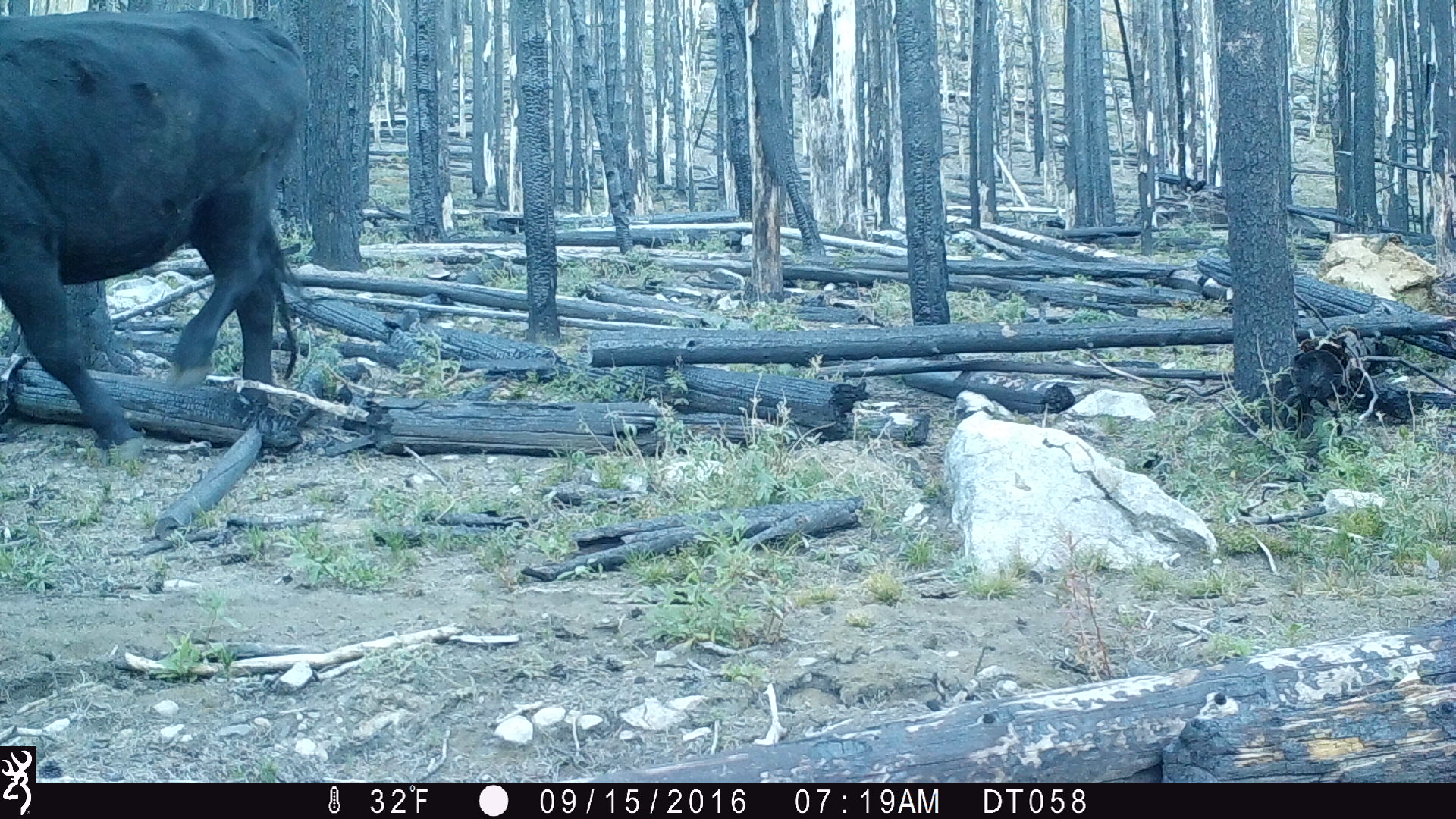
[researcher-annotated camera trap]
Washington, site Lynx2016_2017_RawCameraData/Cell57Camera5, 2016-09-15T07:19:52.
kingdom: Animalia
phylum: Chordata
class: Mammalia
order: Artiodactyla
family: Bovidae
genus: Bos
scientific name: Bos taurus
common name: domestic cattle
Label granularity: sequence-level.